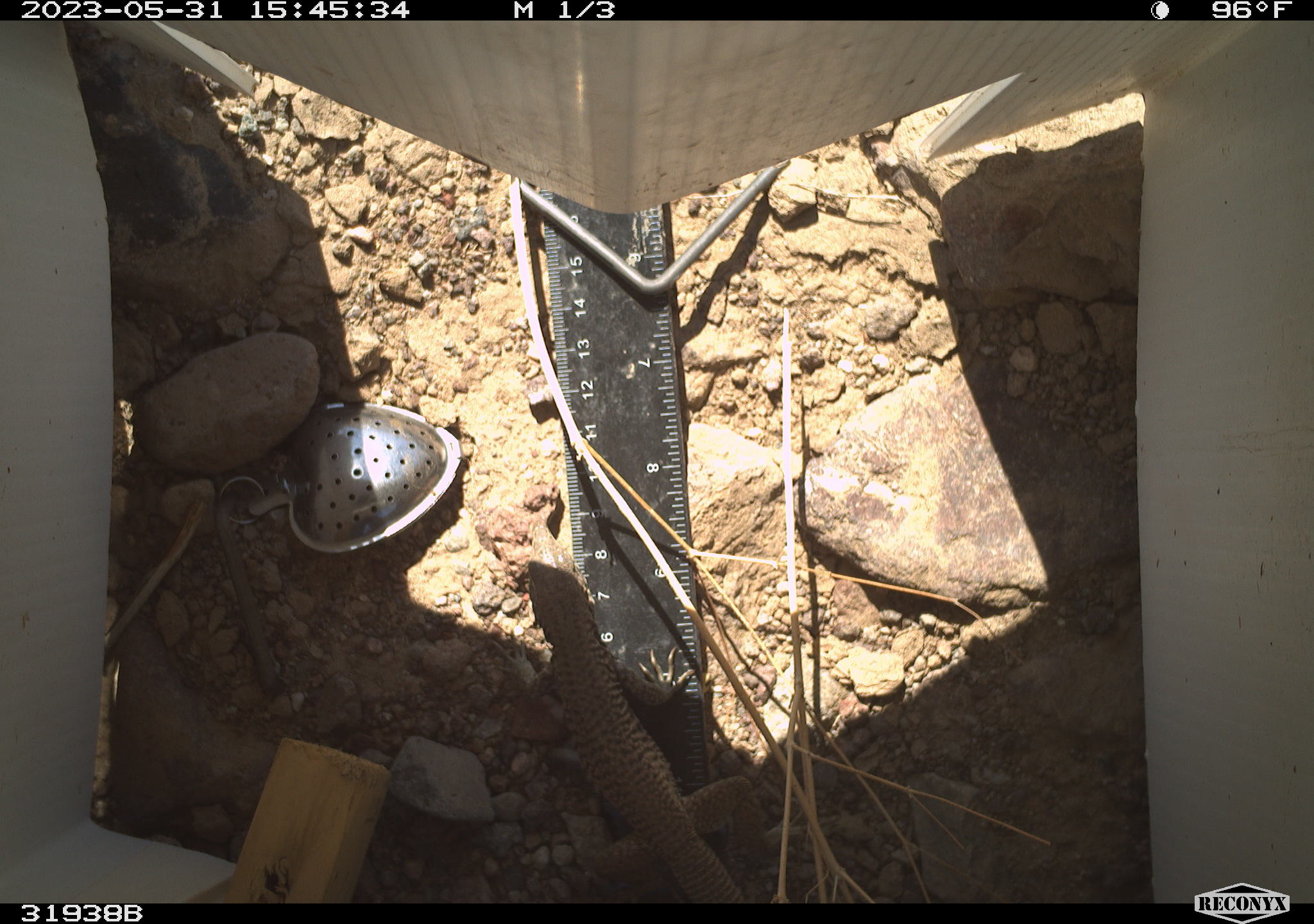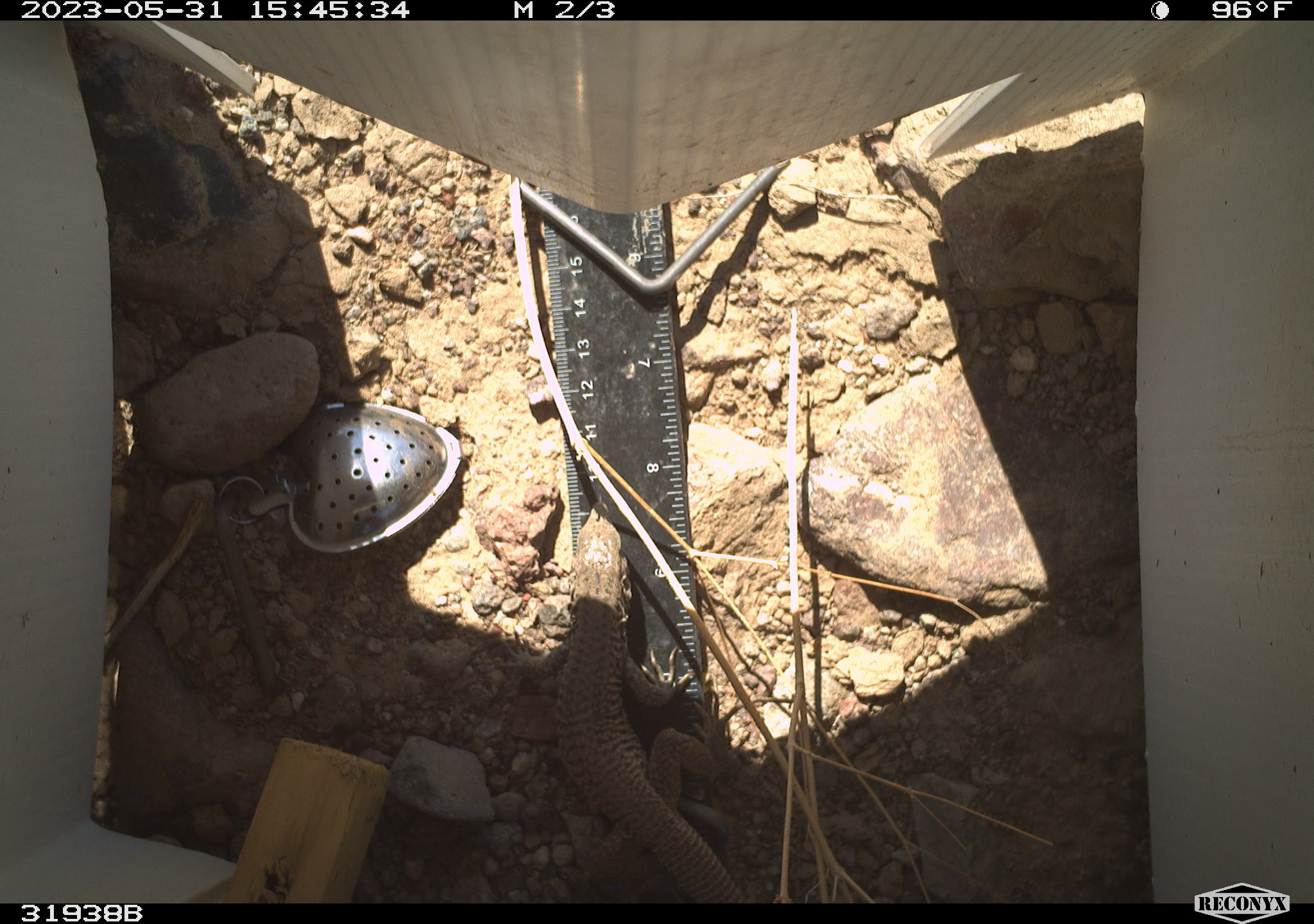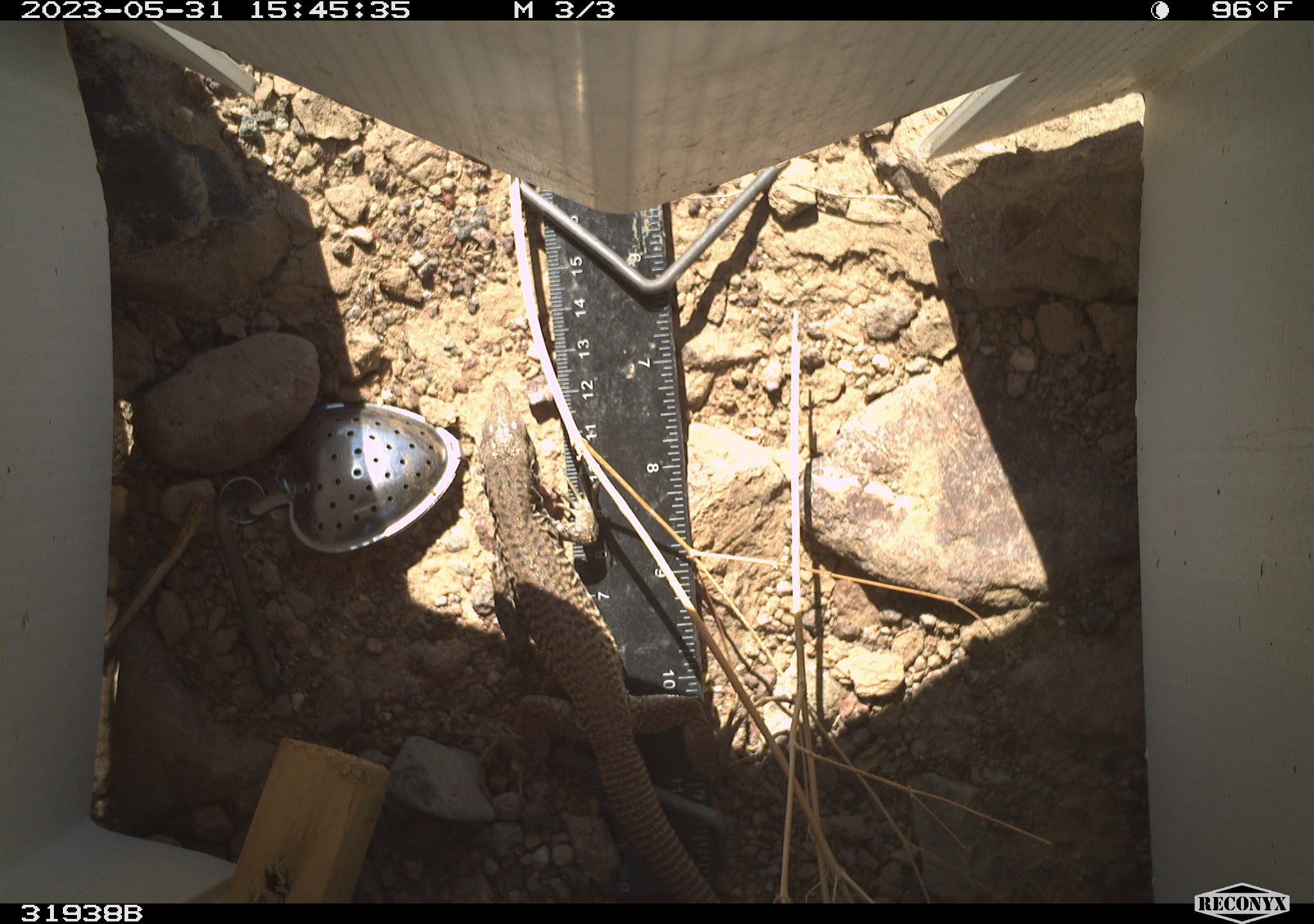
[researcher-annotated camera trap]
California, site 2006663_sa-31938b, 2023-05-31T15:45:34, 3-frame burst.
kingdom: Animalia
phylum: Chordata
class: Reptilia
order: Squamata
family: Teiidae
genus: Aspidoscelis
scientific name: Aspidoscelis tigris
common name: western whiptail